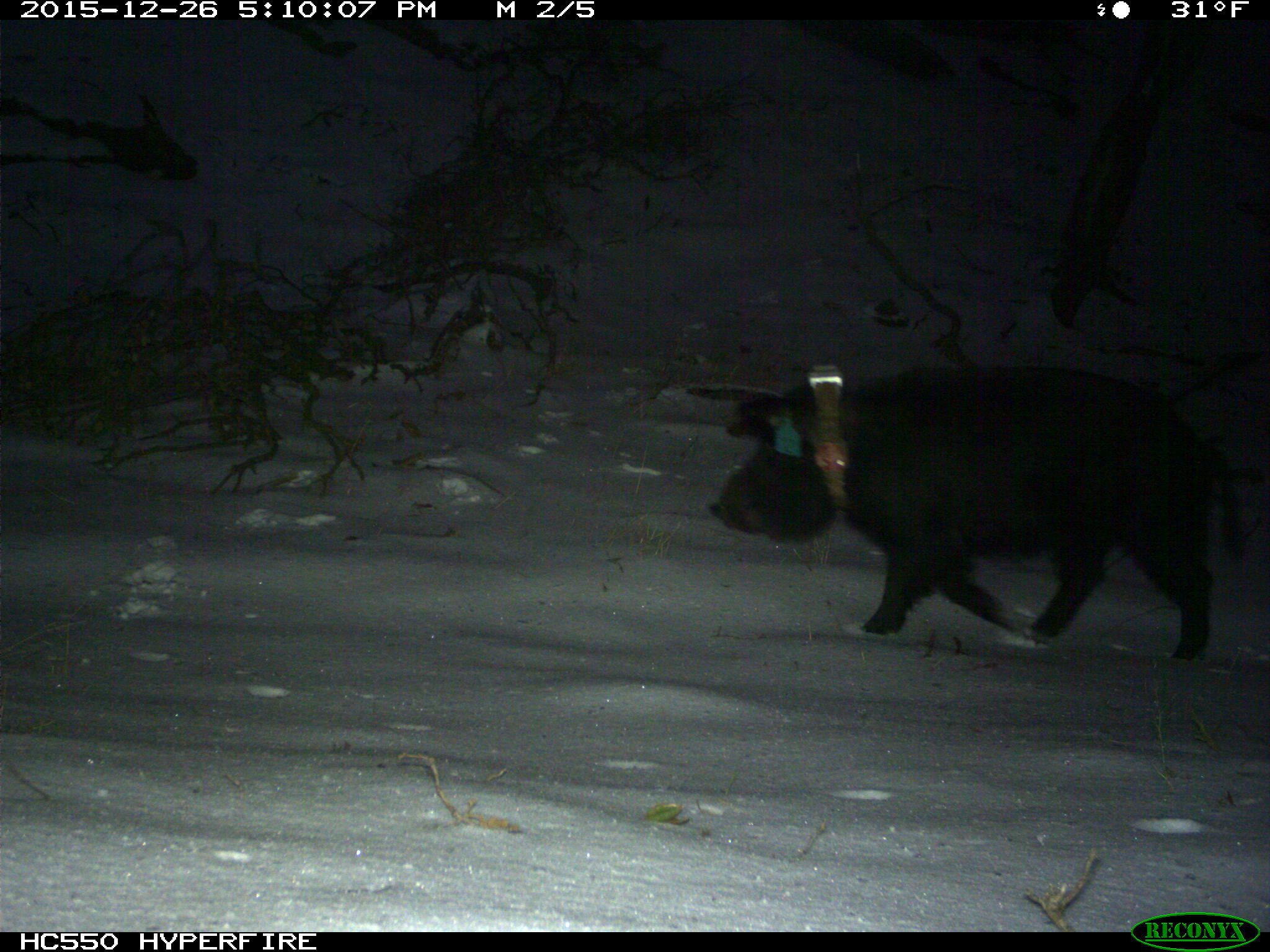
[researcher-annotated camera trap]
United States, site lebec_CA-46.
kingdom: Animalia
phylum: Chordata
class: Mammalia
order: Artiodactyla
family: Suidae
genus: Sus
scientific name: Sus scrofa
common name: wild boar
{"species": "Sus scrofa (wild boar)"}